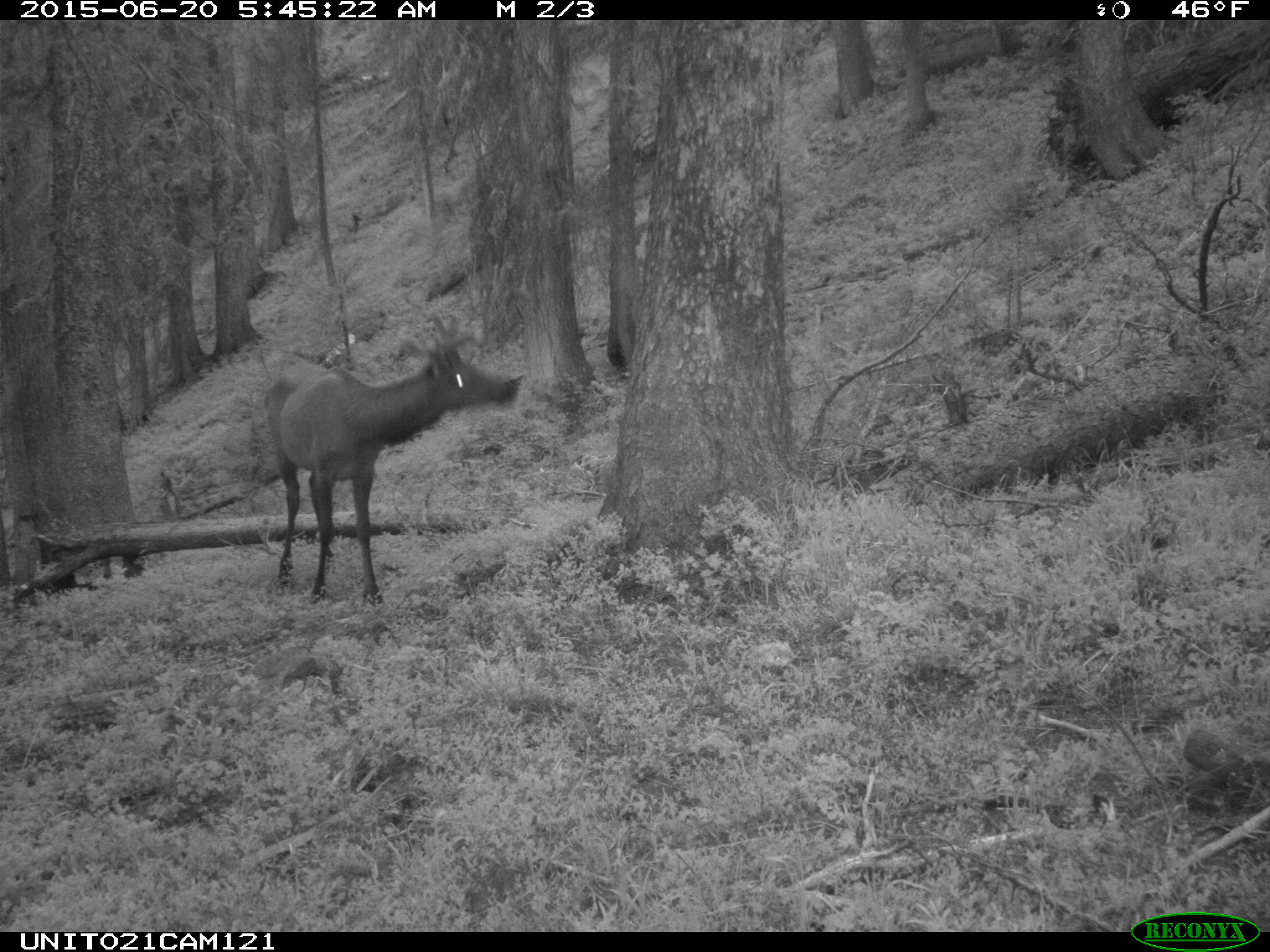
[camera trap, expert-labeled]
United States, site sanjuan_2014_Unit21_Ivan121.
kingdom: Animalia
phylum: Chordata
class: Mammalia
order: Artiodactyla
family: Cervidae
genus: Cervus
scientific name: Cervus elaphus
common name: red deer